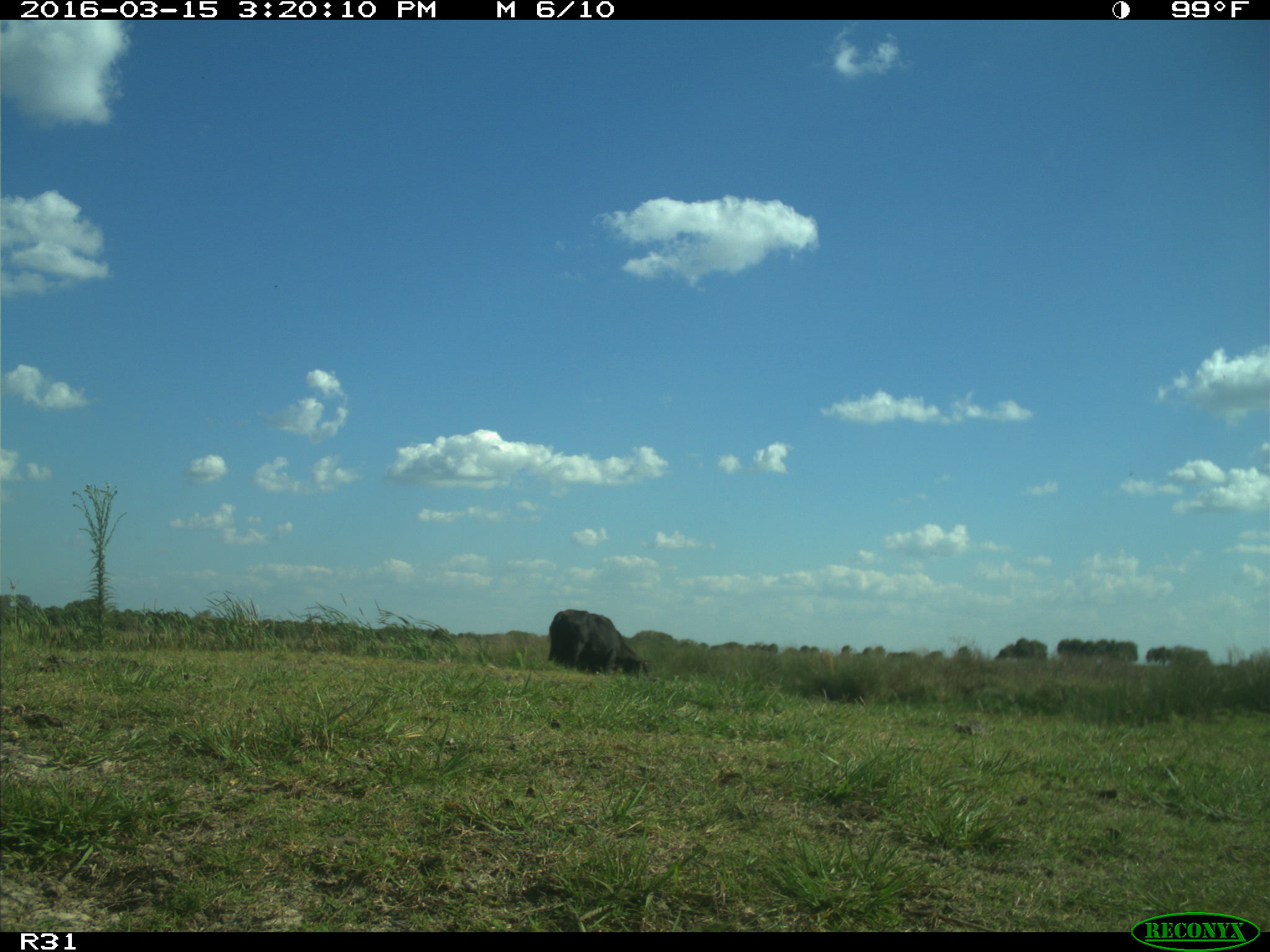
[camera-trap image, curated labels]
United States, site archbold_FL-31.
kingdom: Animalia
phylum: Chordata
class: Mammalia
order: Artiodactyla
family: Bovidae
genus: Bos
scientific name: Bos taurus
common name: domestic cow